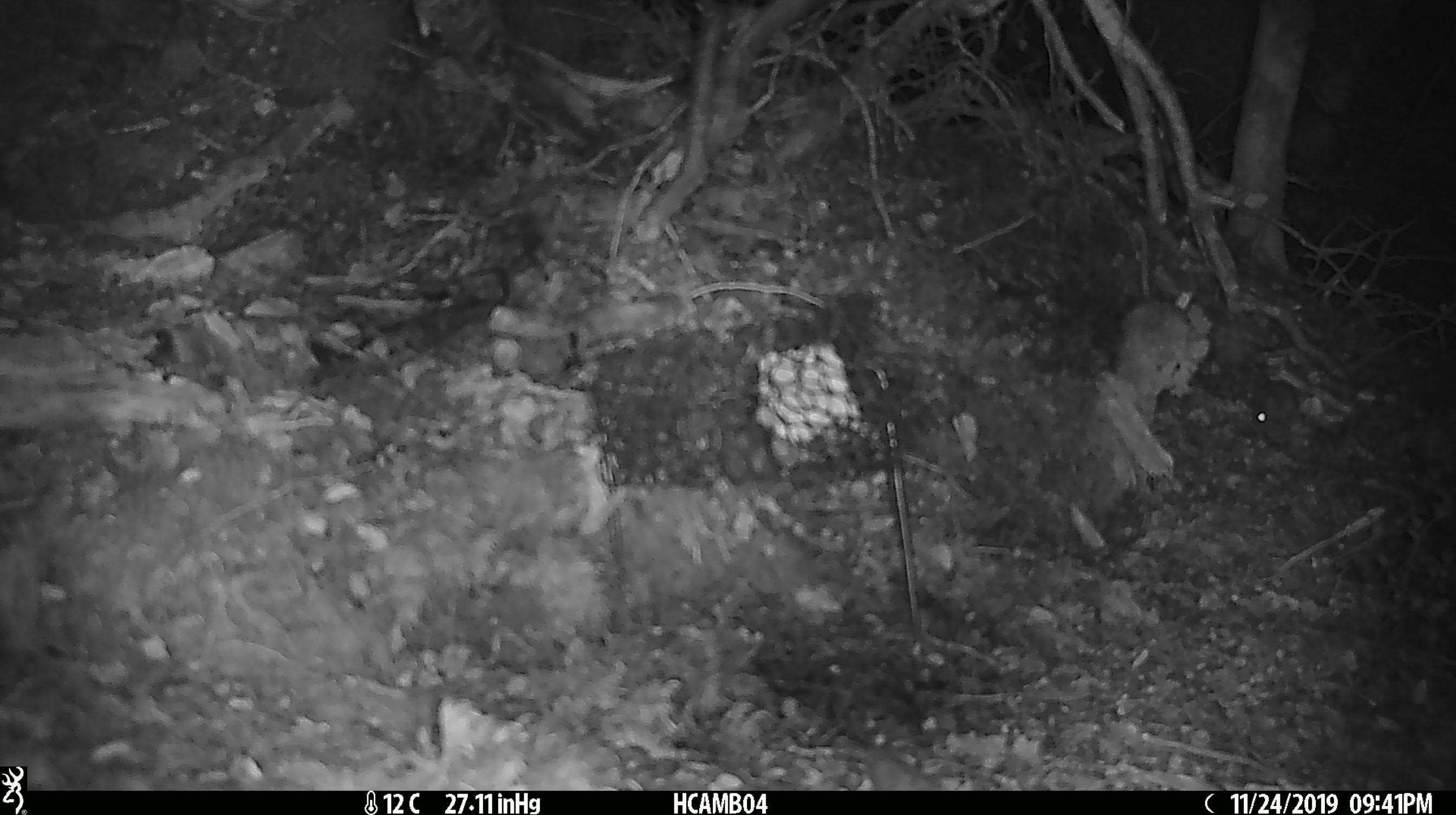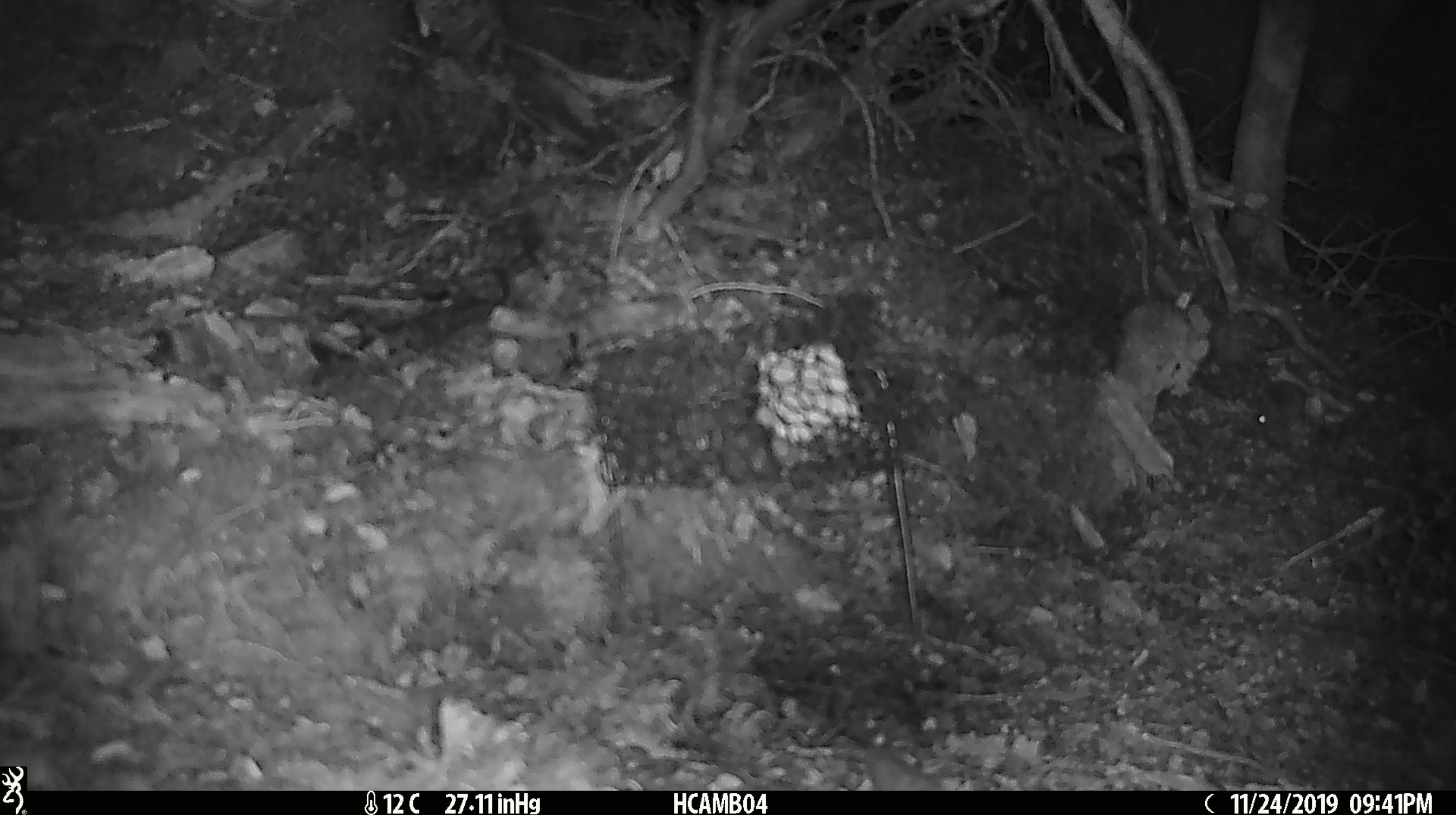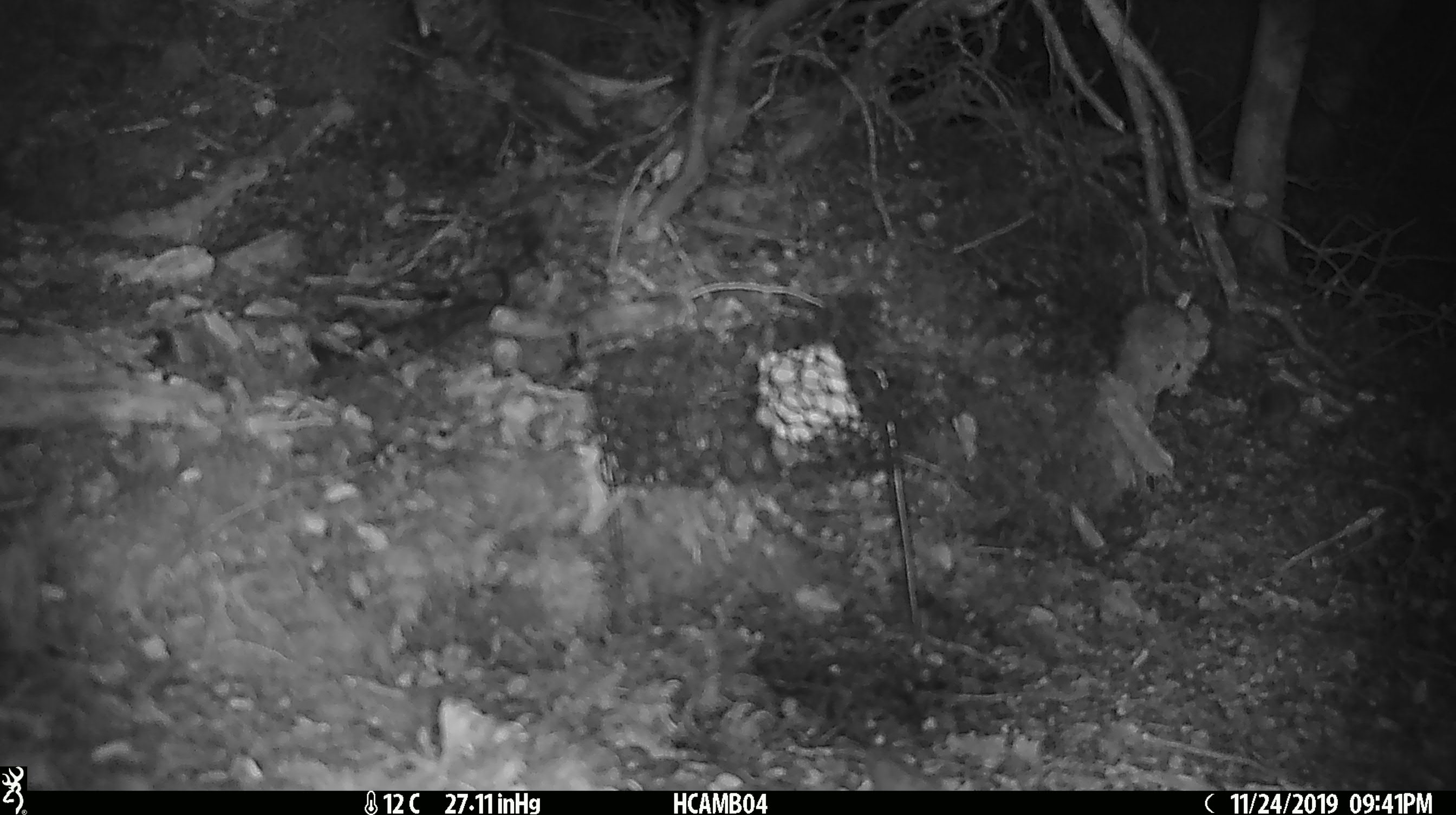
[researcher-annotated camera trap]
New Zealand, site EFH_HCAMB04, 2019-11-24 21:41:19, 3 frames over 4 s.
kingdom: Animalia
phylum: Chordata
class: Mammalia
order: Rodentia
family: Muridae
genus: Mus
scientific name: Mus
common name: mouse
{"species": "mouse (Mus)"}